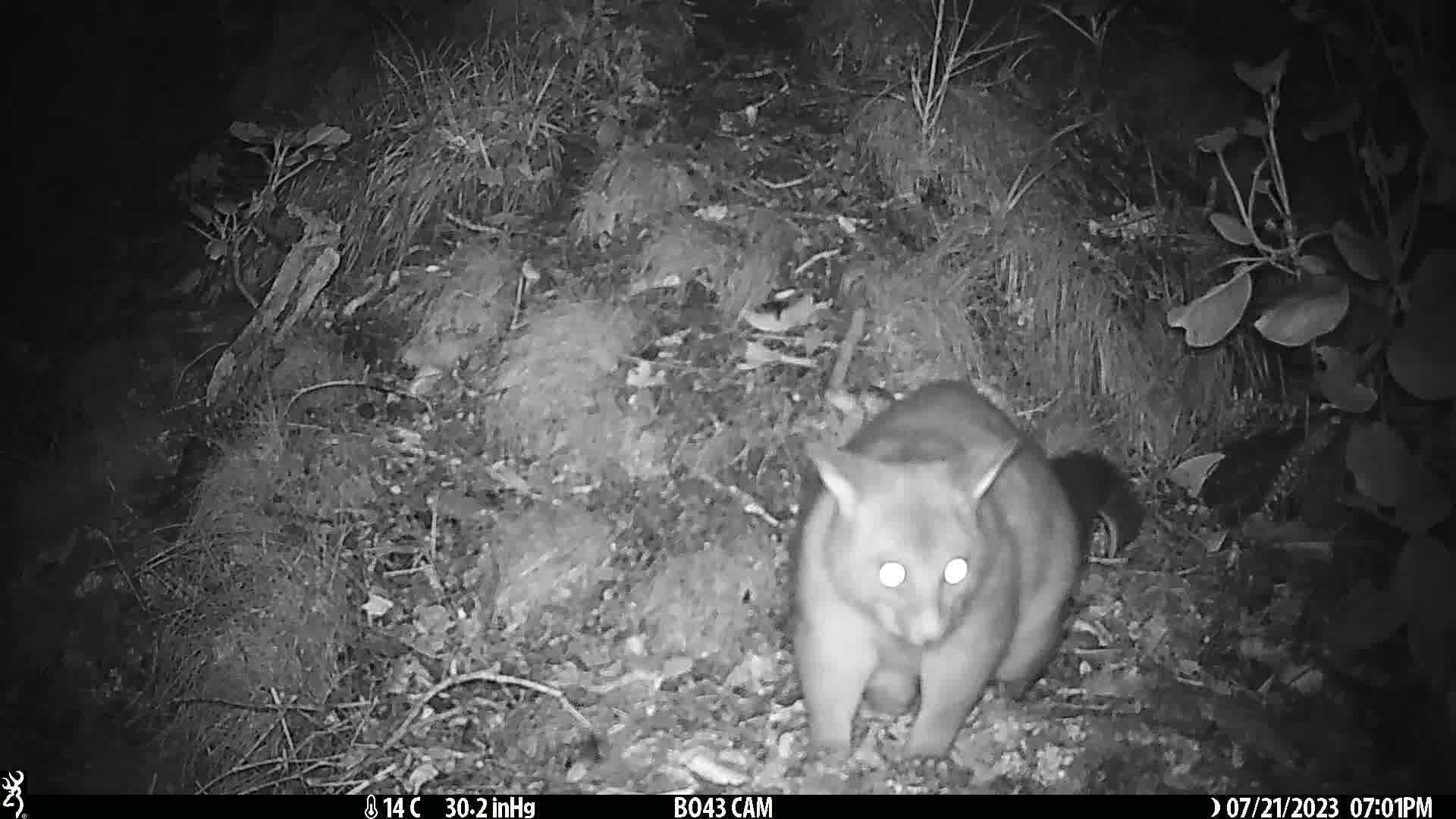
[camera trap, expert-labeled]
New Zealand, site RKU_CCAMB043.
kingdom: Animalia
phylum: Chordata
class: Mammalia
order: Diprotodontia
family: Phalangeridae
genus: Trichosurus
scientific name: Trichosurus vulpecula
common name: common brushtail possum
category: possum